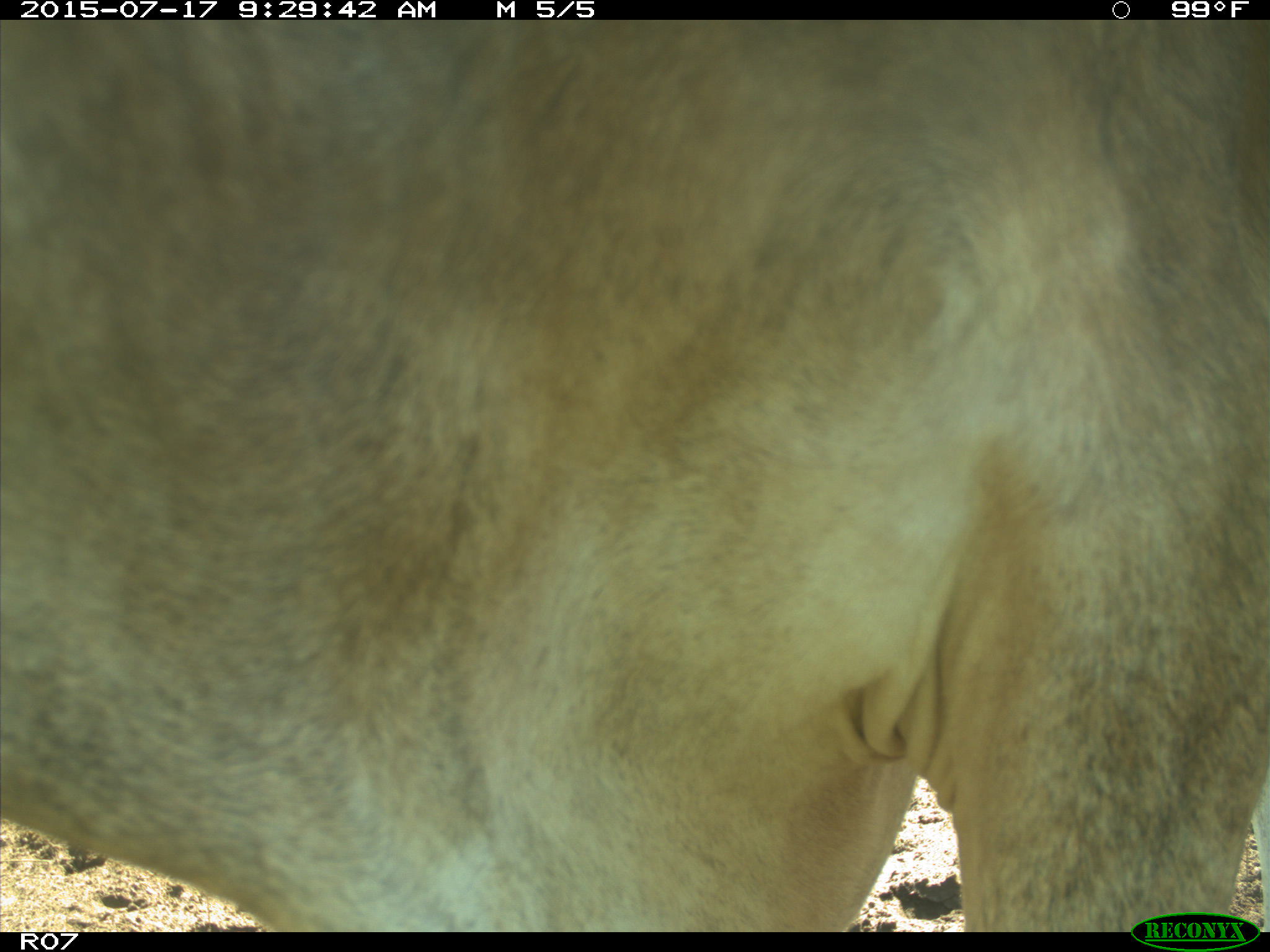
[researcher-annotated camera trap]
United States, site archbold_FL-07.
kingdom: Animalia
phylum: Chordata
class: Mammalia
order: Artiodactyla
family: Bovidae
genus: Bos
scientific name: Bos taurus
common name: domestic cow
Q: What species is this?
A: Bos taurus (domestic cow).